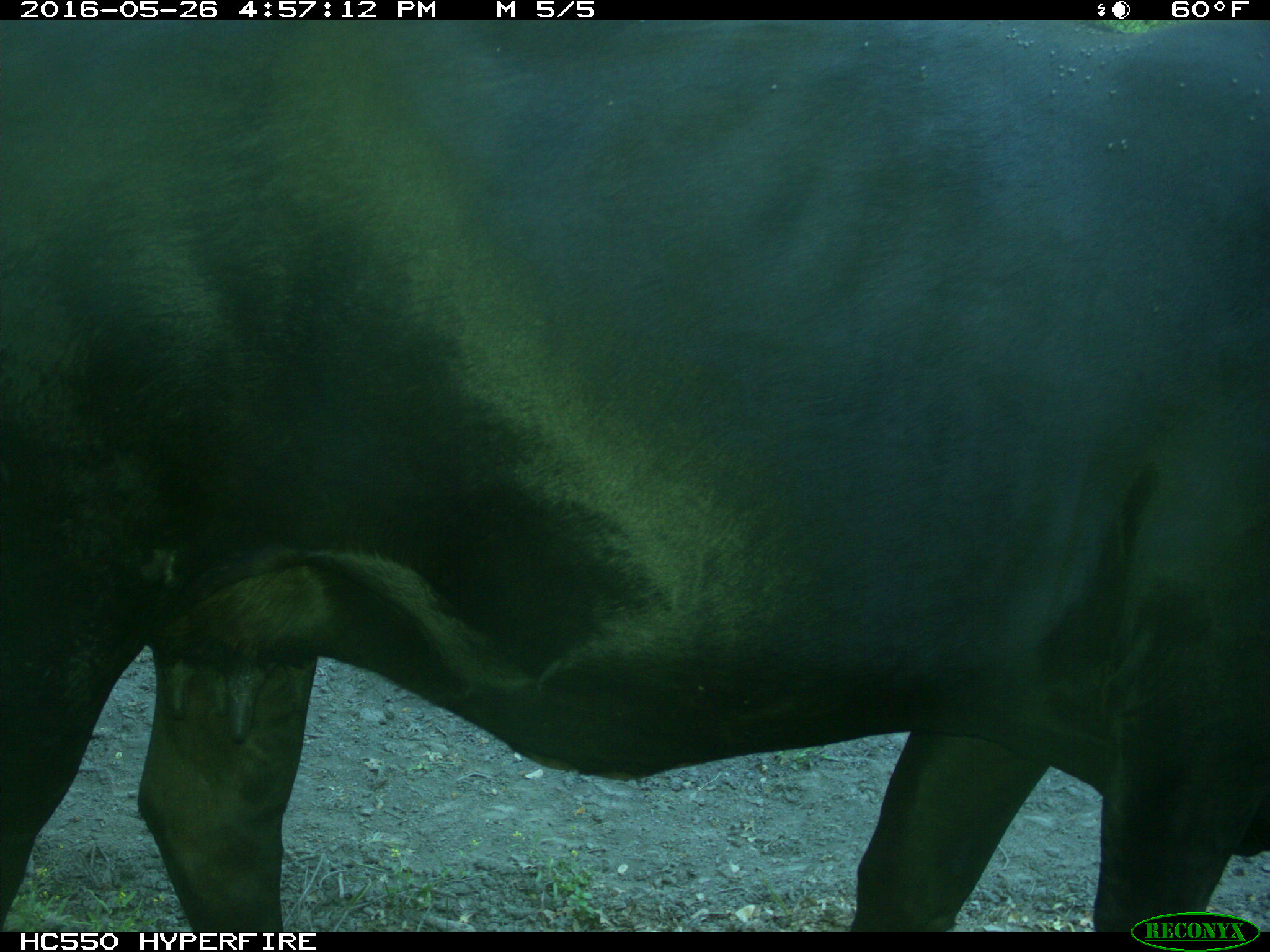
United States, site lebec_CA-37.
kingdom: Animalia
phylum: Chordata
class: Mammalia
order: Artiodactyla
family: Bovidae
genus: Bos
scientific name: Bos taurus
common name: domestic cow